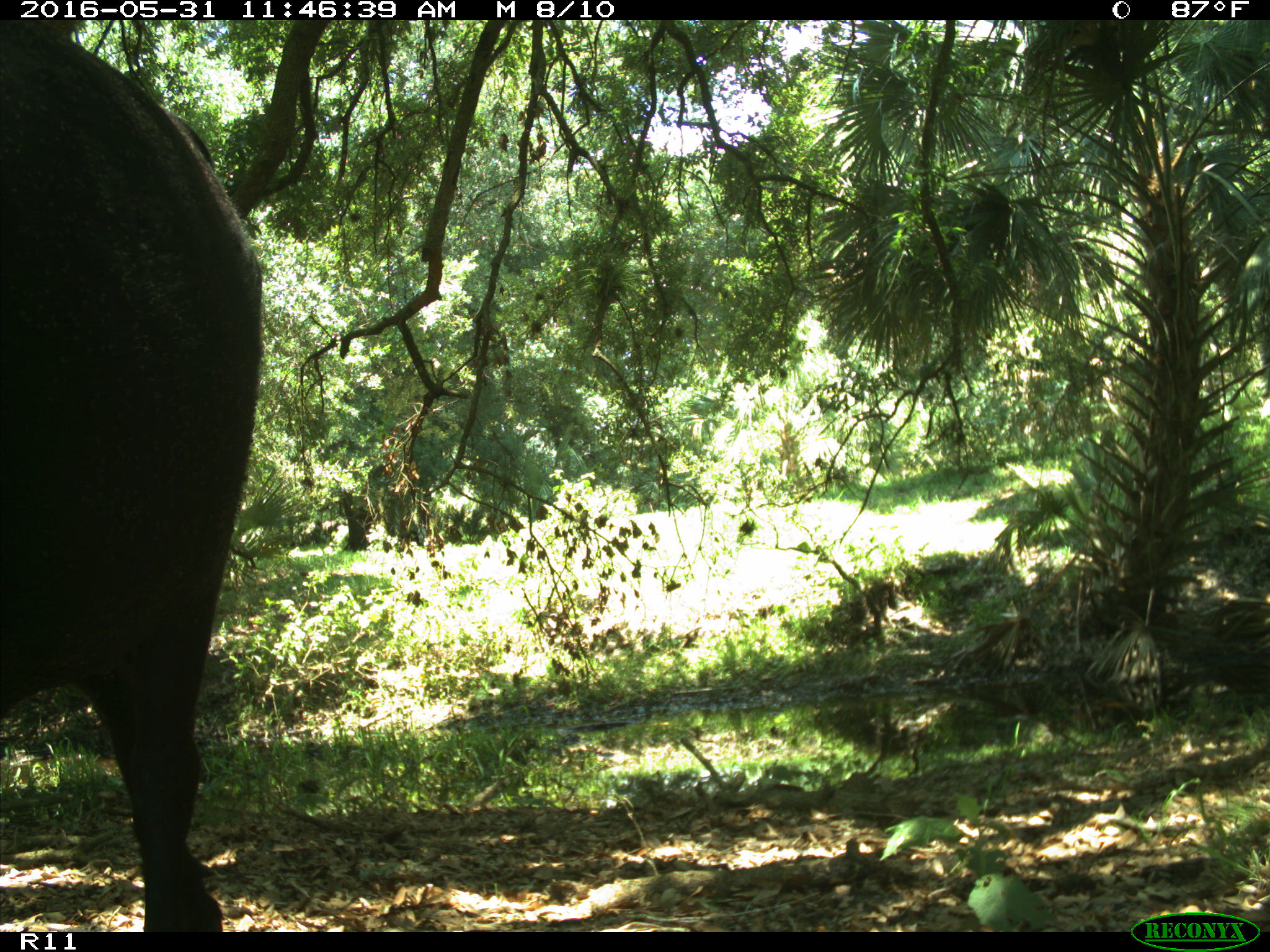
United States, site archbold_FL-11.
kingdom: Animalia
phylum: Chordata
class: Mammalia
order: Artiodactyla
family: Bovidae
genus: Bos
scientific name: Bos taurus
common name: domestic cow